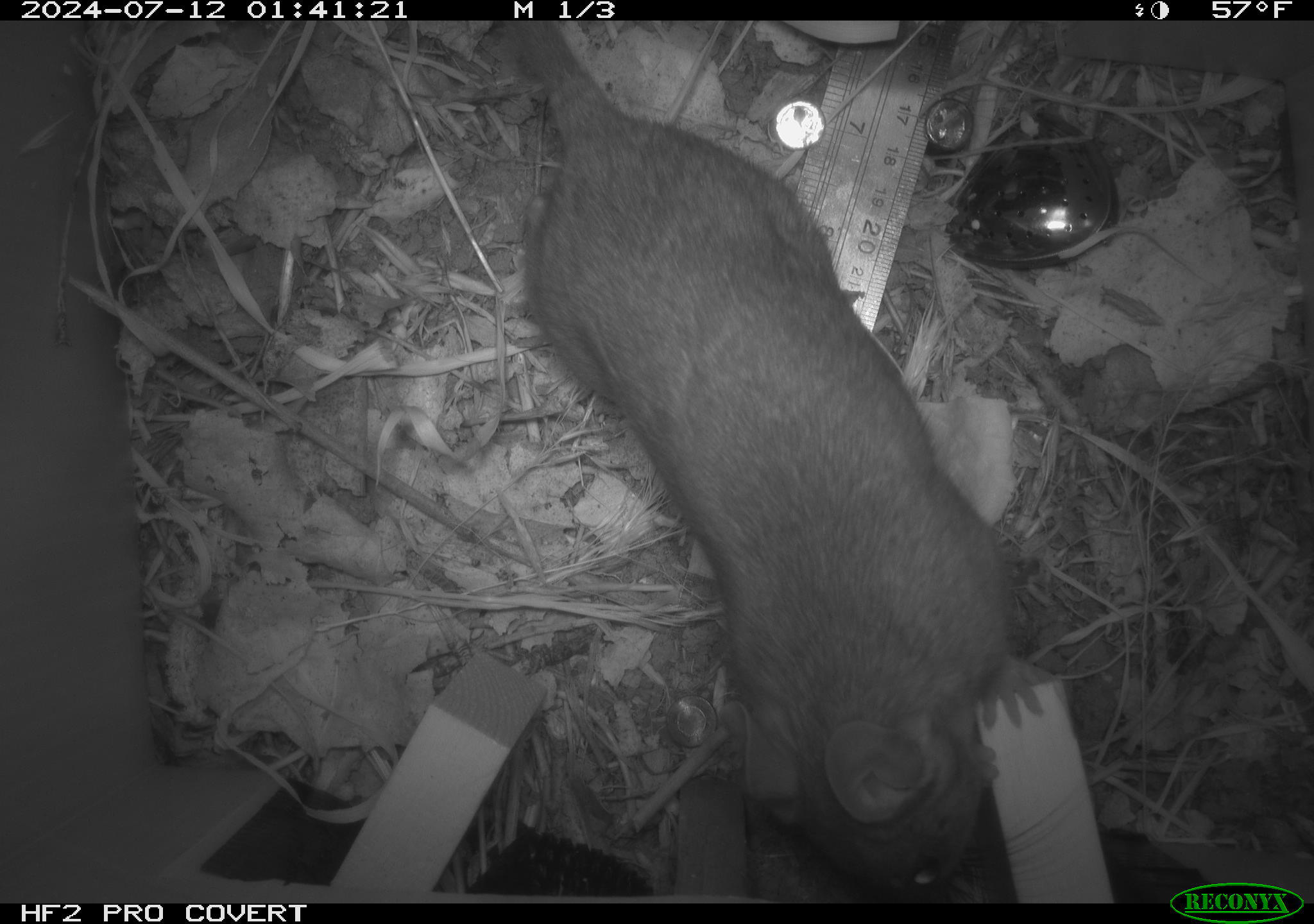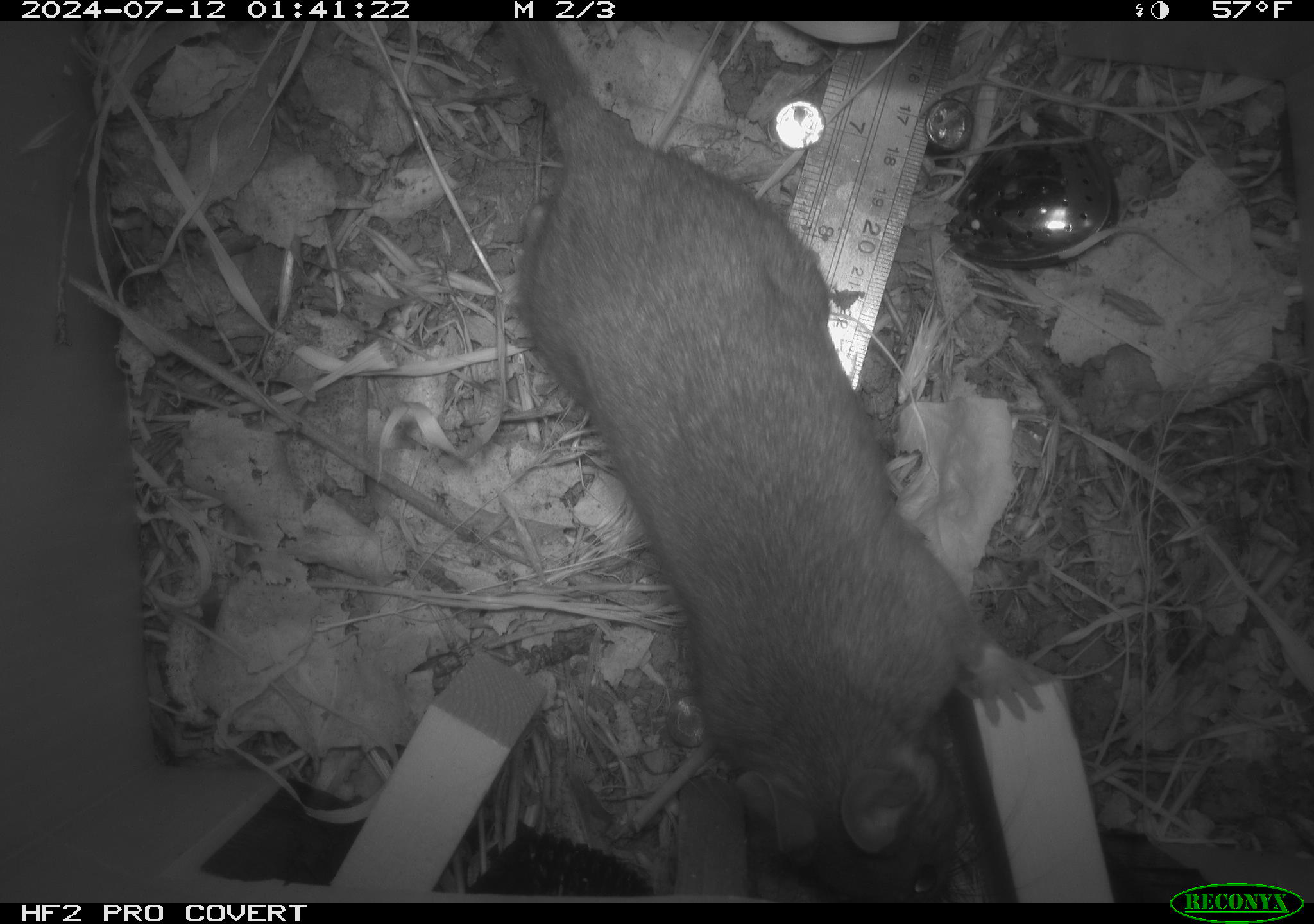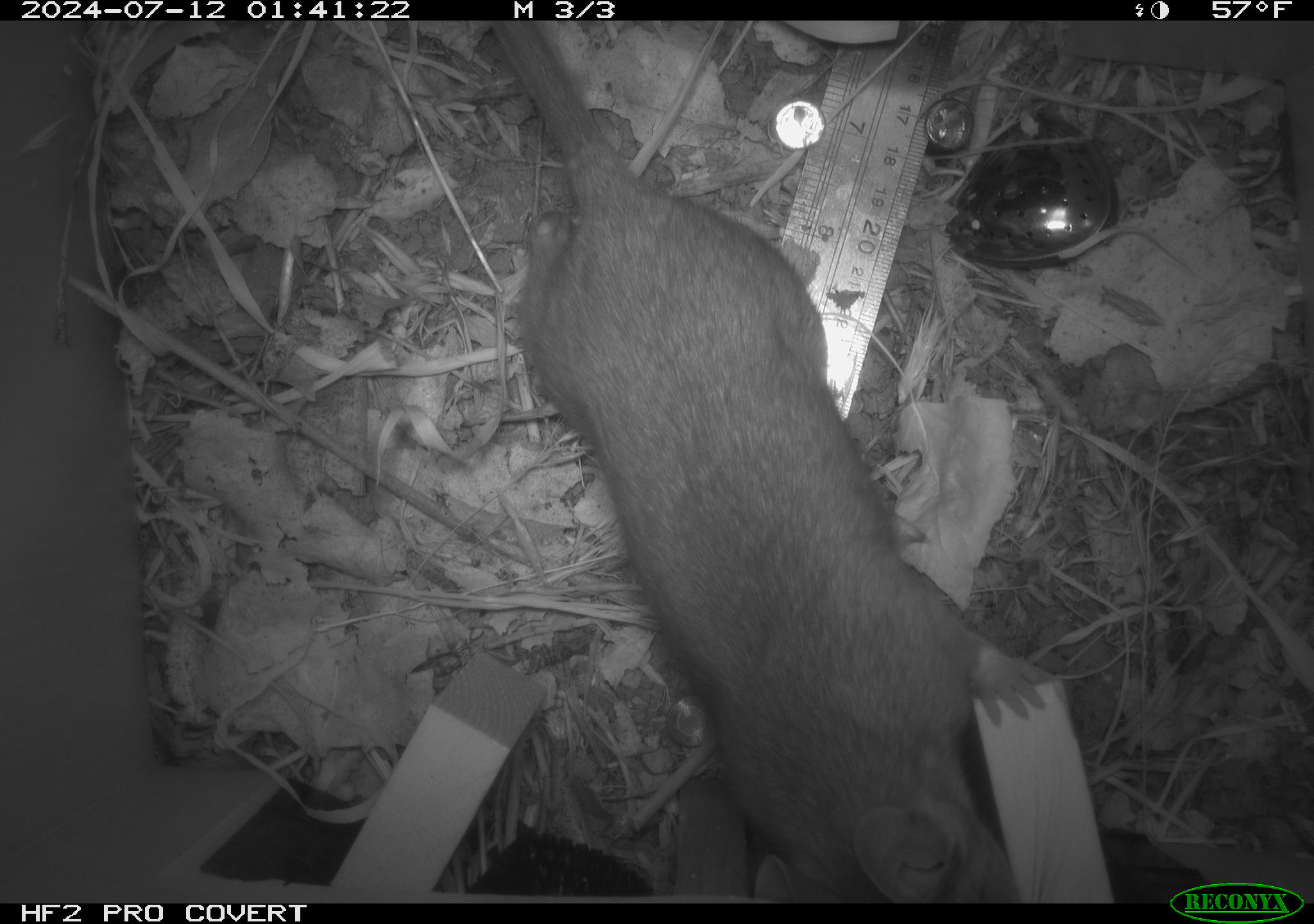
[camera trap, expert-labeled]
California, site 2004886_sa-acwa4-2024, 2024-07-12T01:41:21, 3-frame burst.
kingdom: Animalia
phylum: Chordata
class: Mammalia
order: Rodentia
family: Cricetidae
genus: Neotoma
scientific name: Neotoma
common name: pack rat or woodrat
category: neotoma species